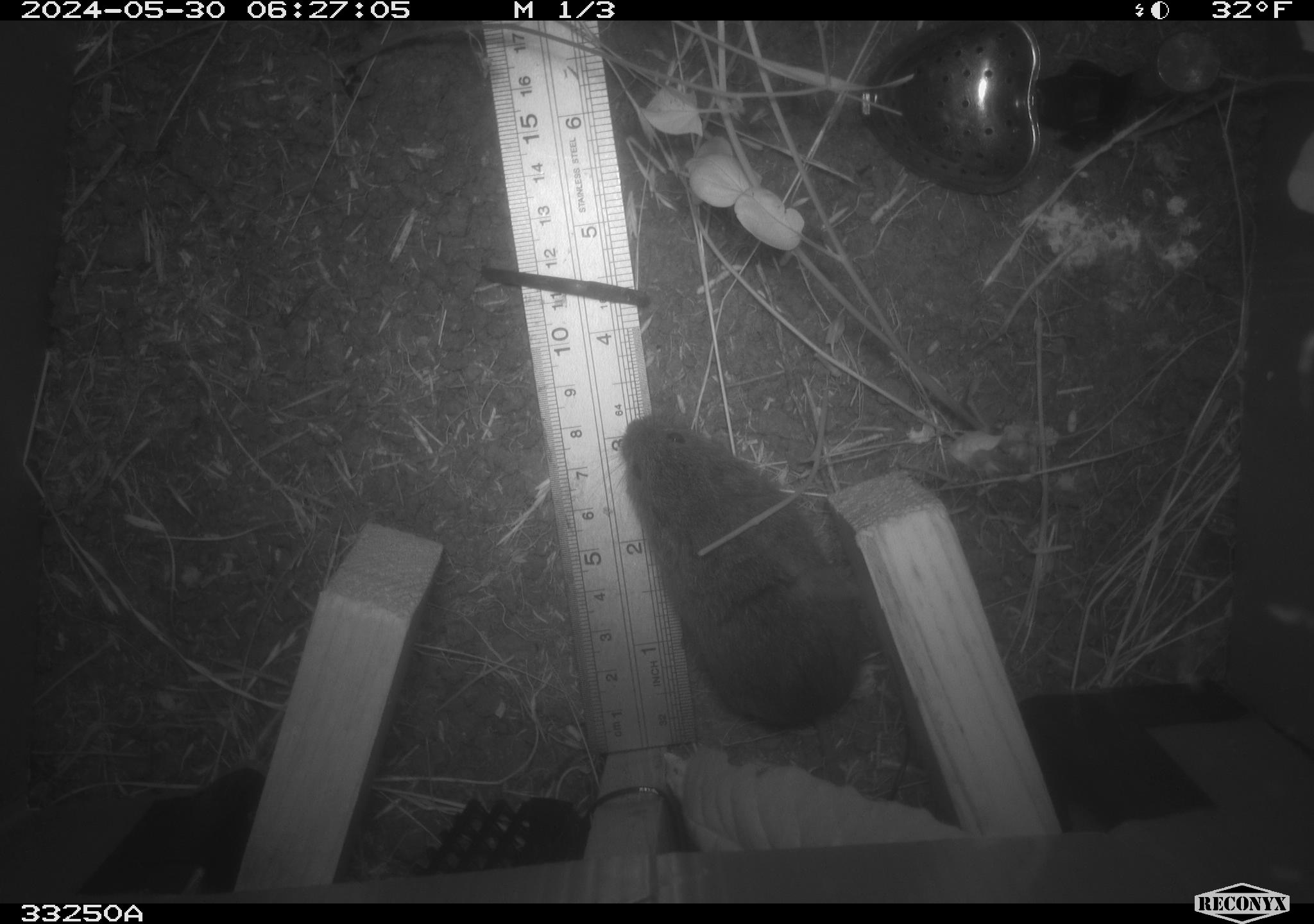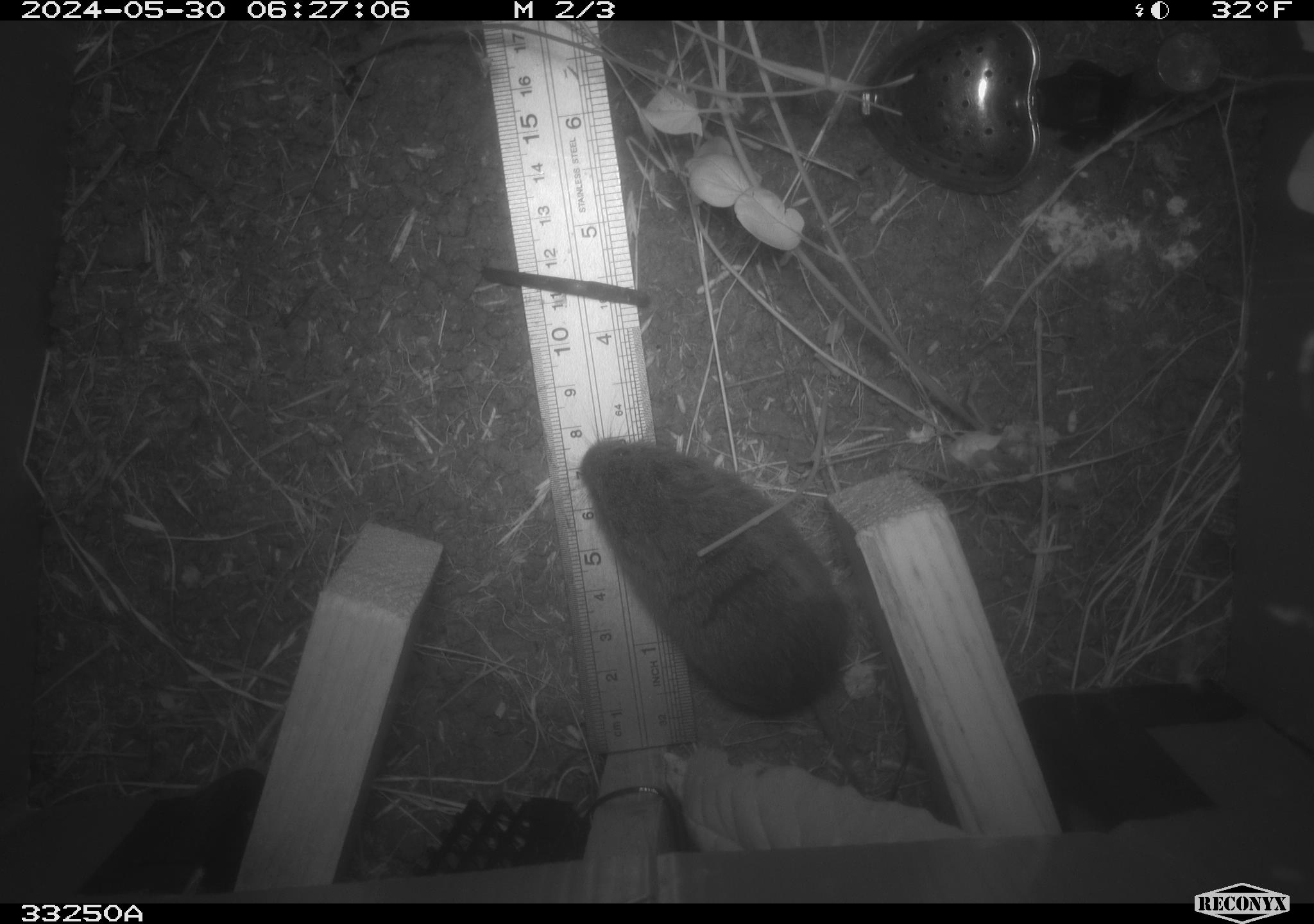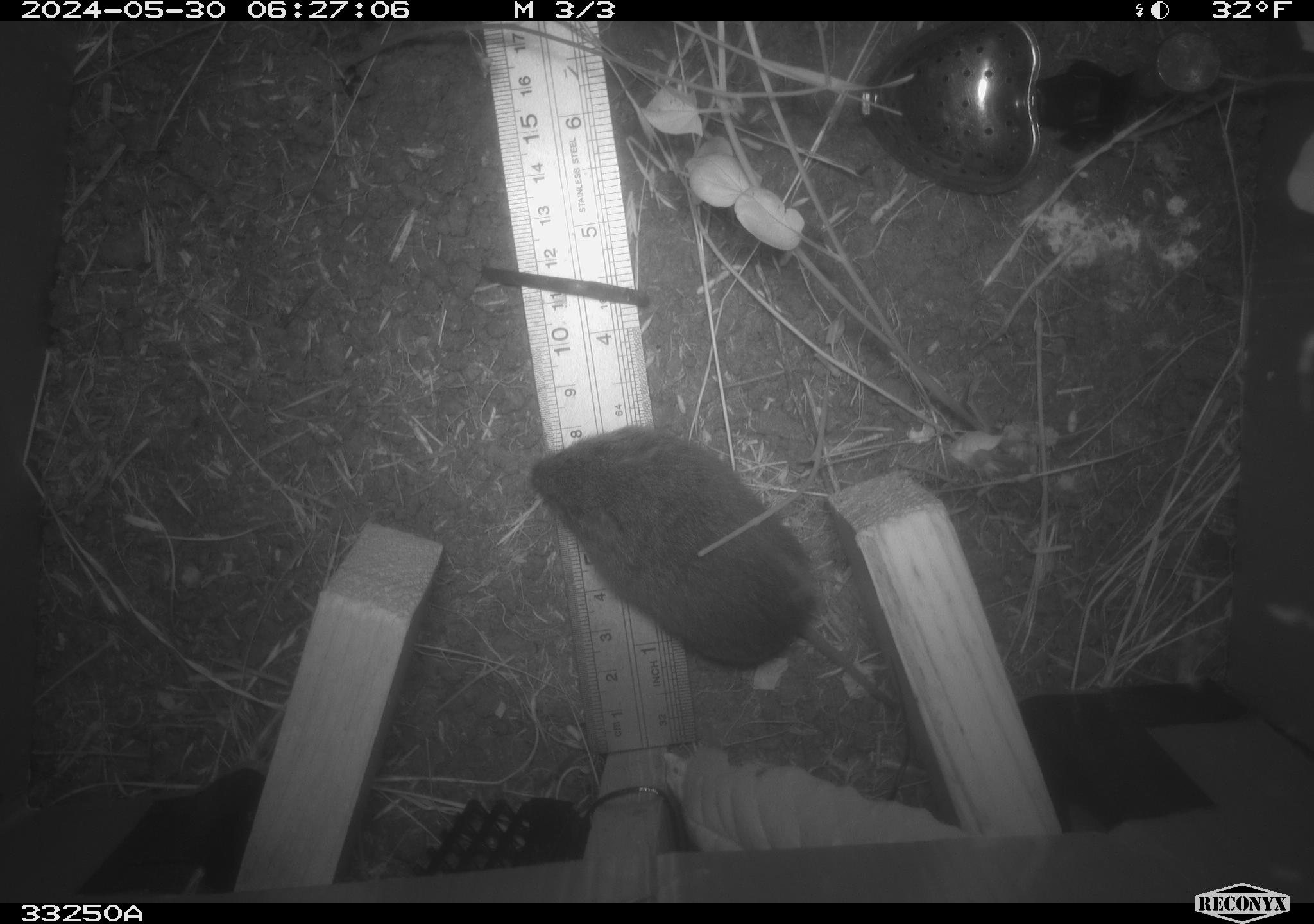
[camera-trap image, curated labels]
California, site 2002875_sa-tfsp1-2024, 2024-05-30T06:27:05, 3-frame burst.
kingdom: Animalia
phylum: Chordata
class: Mammalia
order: Rodentia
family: Cricetidae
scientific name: Arvicolinae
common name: voles, lemmings, and muskrats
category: arvicolinae subfamily